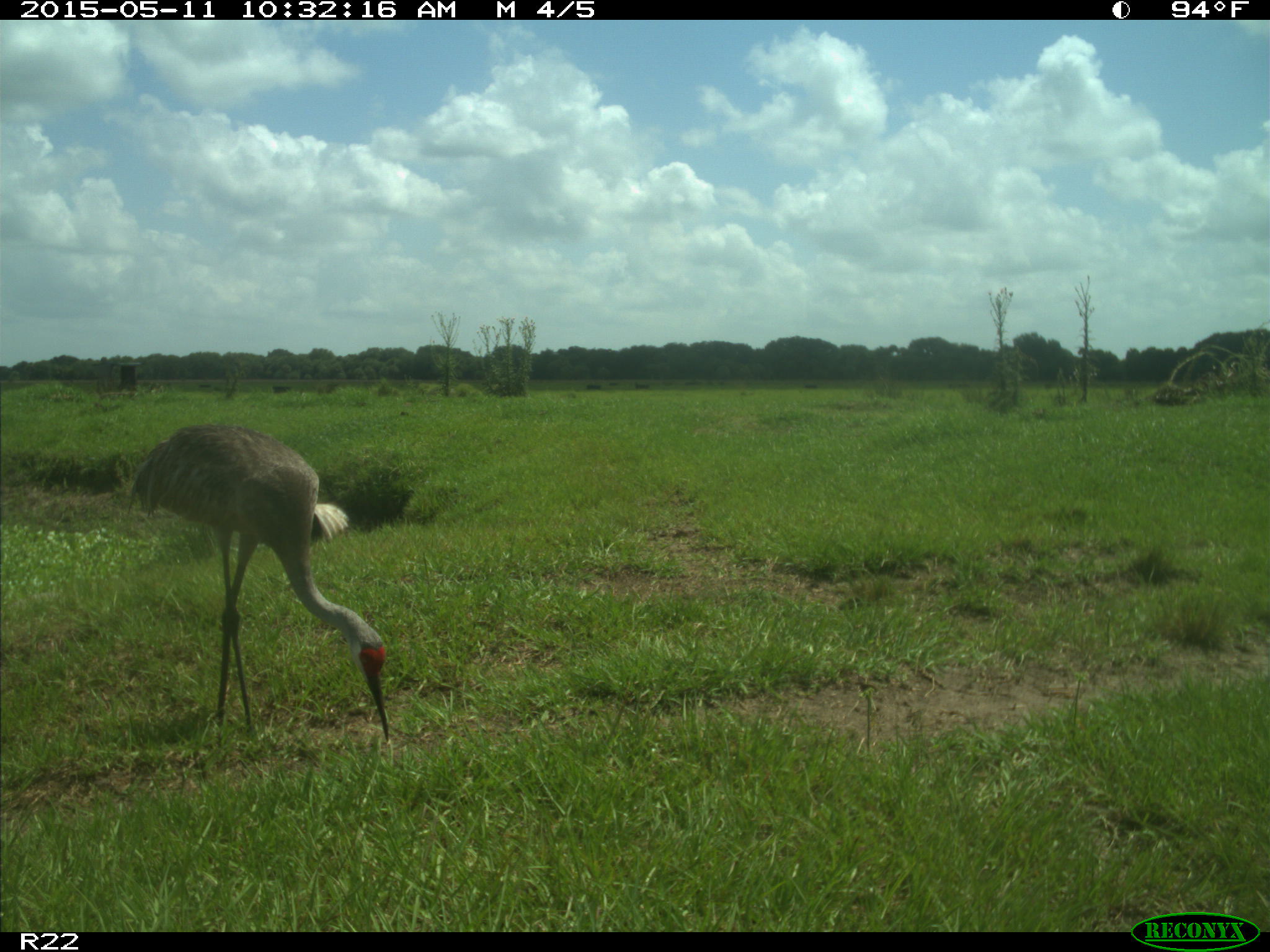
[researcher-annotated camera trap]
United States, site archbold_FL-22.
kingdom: Animalia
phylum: Chordata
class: Aves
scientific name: Aves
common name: birds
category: unidentified bird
Unidentified bird (birds) (Aves).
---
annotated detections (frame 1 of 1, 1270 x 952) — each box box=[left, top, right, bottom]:
animal: box=[128, 424, 389, 747]